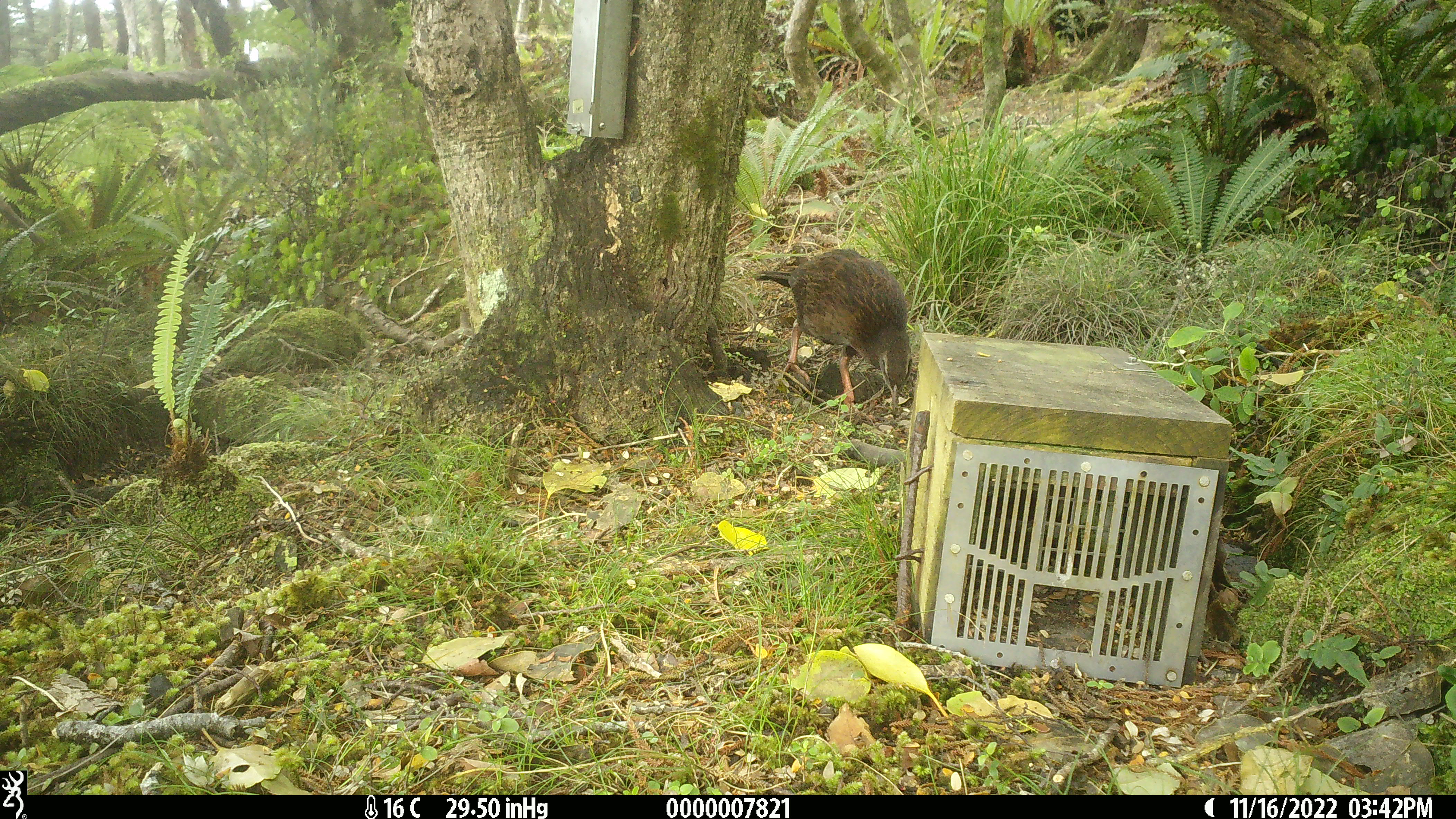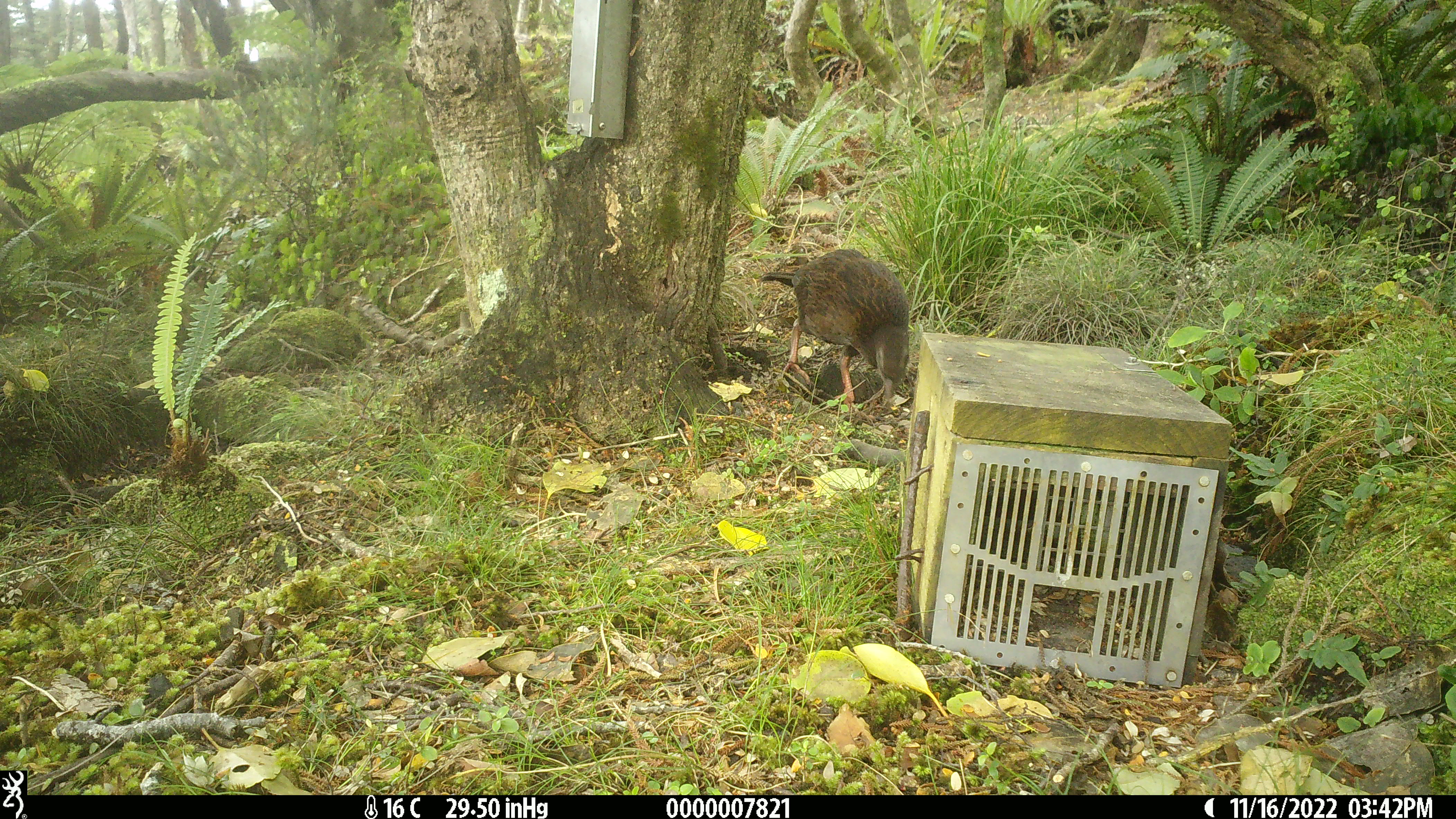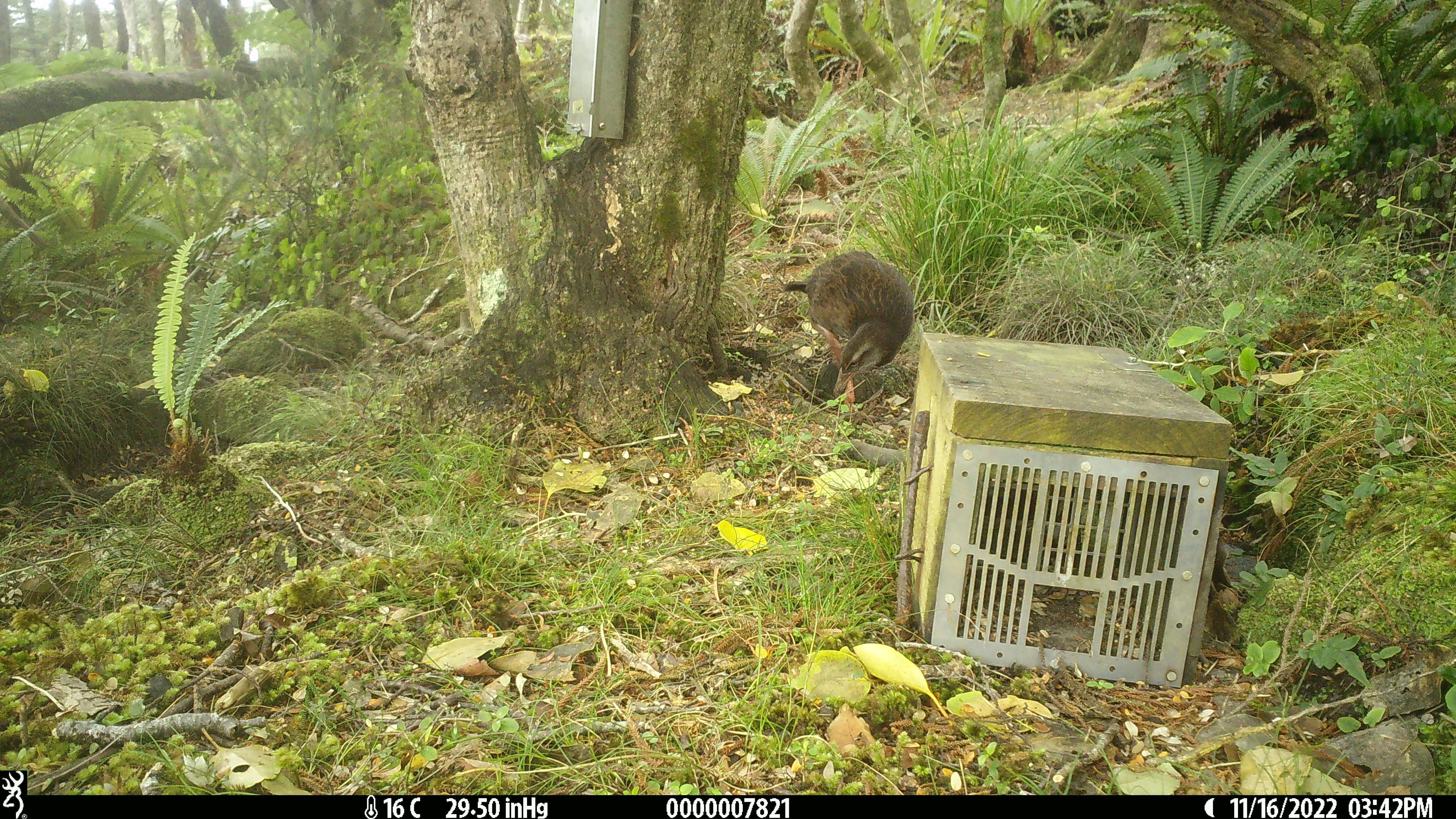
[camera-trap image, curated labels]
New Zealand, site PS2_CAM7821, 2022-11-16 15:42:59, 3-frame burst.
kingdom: Animalia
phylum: Chordata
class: Aves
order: Gruiformes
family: Rallidae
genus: Gallirallus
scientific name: Gallirallus australis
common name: weka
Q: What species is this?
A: Weka (Gallirallus australis).